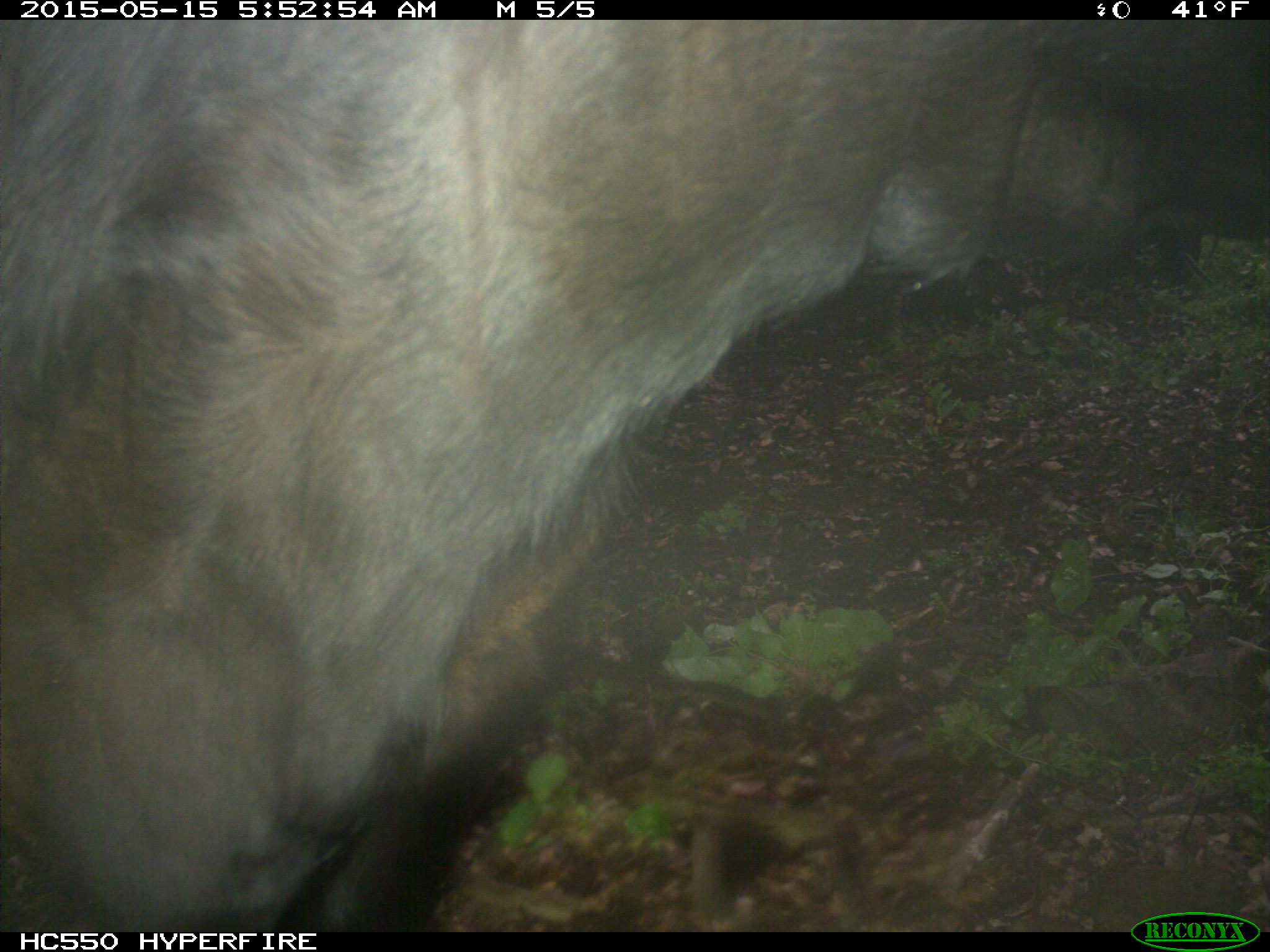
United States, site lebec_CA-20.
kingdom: Animalia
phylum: Chordata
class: Mammalia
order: Artiodactyla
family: Bovidae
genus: Bos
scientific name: Bos taurus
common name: domestic cow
Bos taurus (domestic cow).